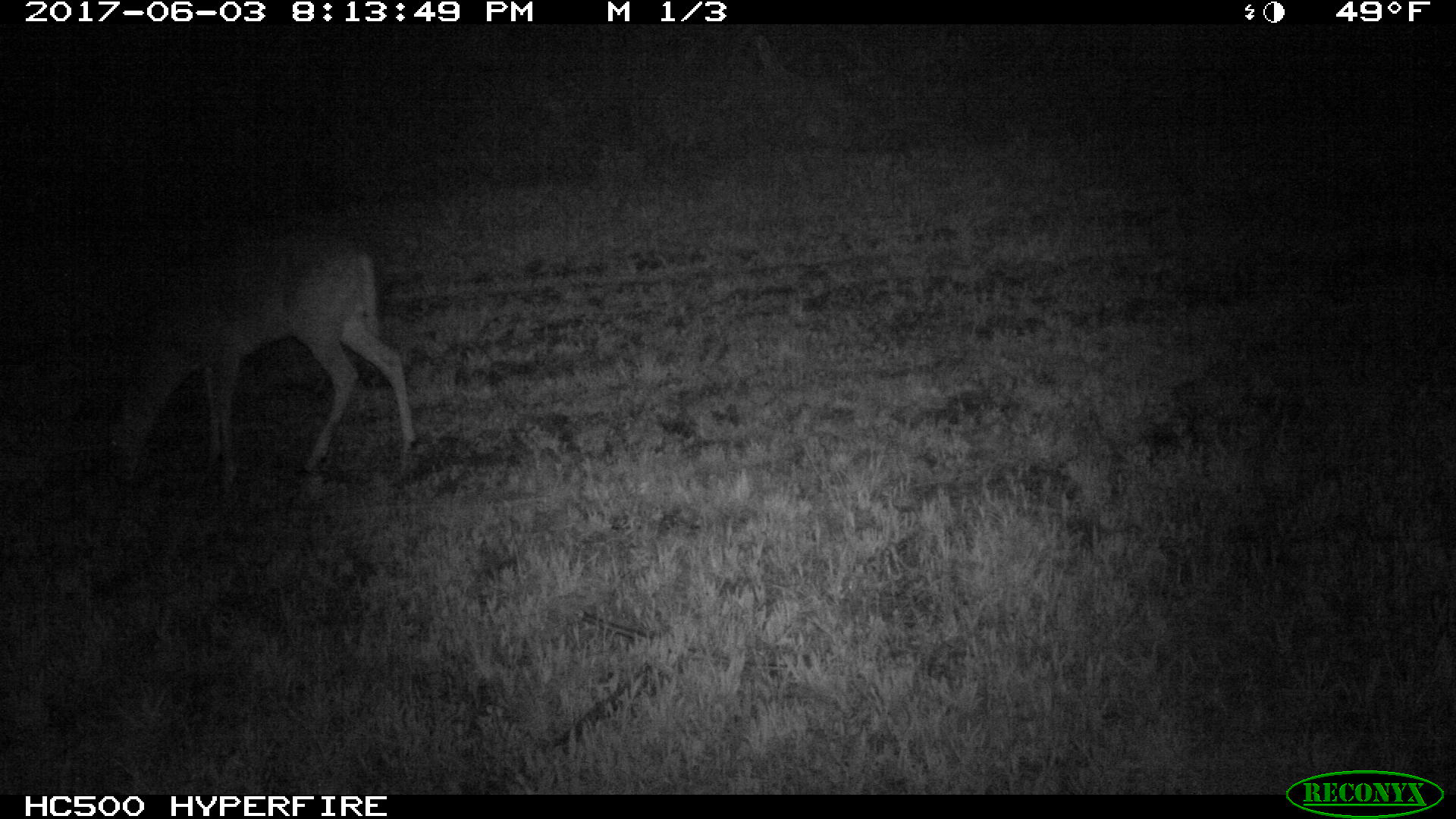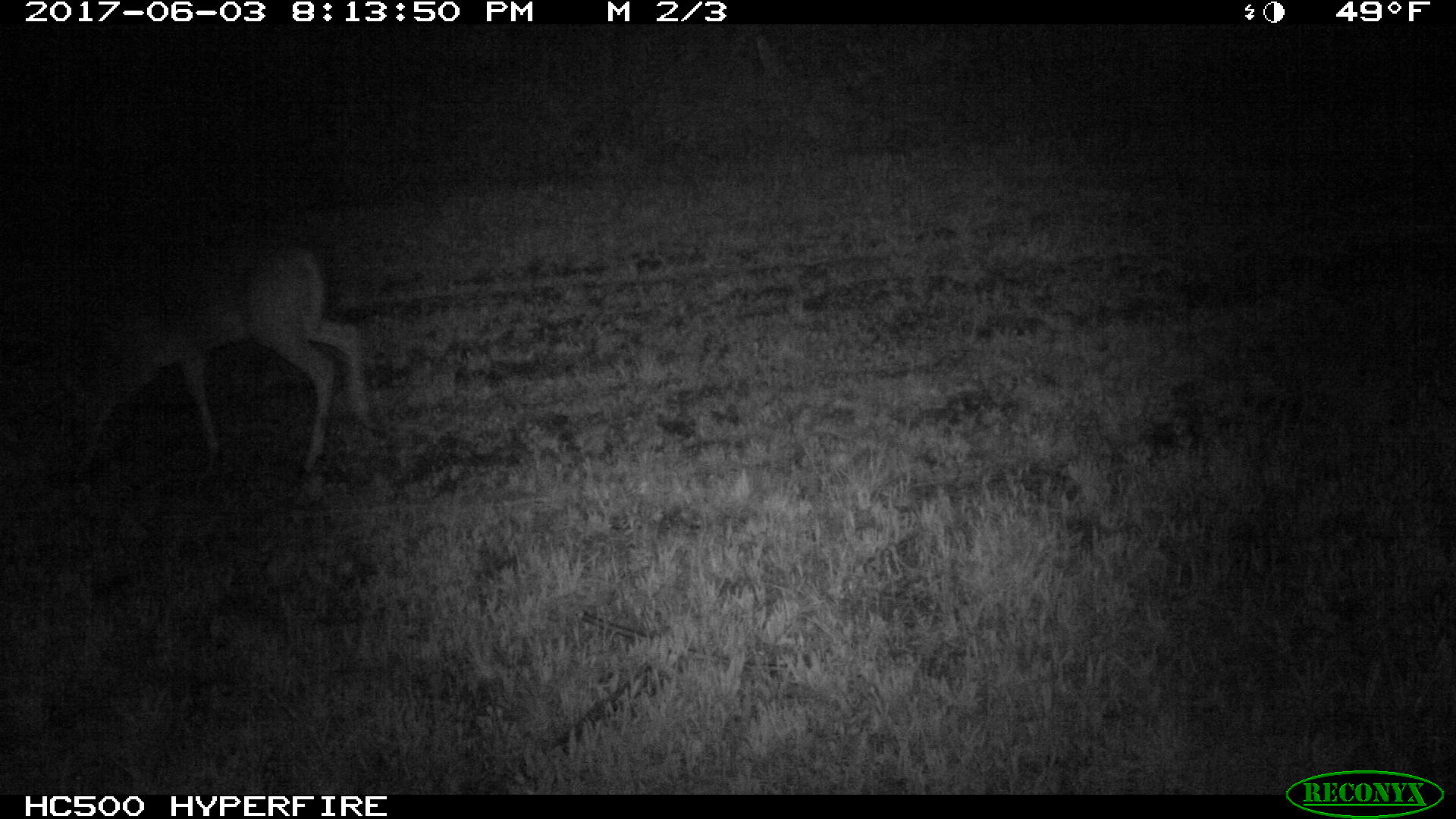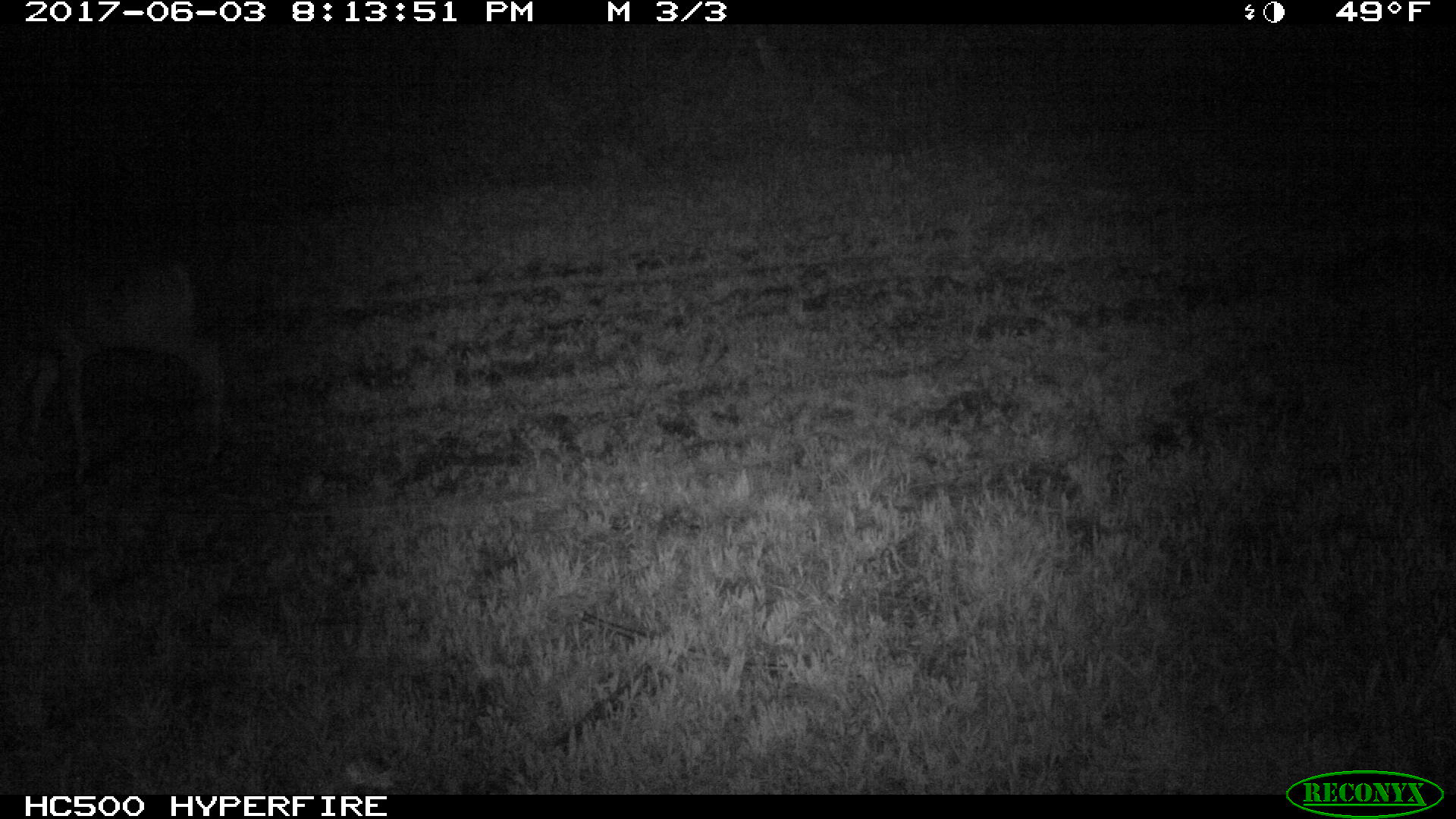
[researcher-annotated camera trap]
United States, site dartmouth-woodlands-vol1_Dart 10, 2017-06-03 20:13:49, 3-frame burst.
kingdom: Animalia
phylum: Chordata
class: Mammalia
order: Artiodactyla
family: Cervidae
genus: Odocoileus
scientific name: Odocoileus virginianus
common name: white-tailed deer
White-tailed deer (Odocoileus virginianus).